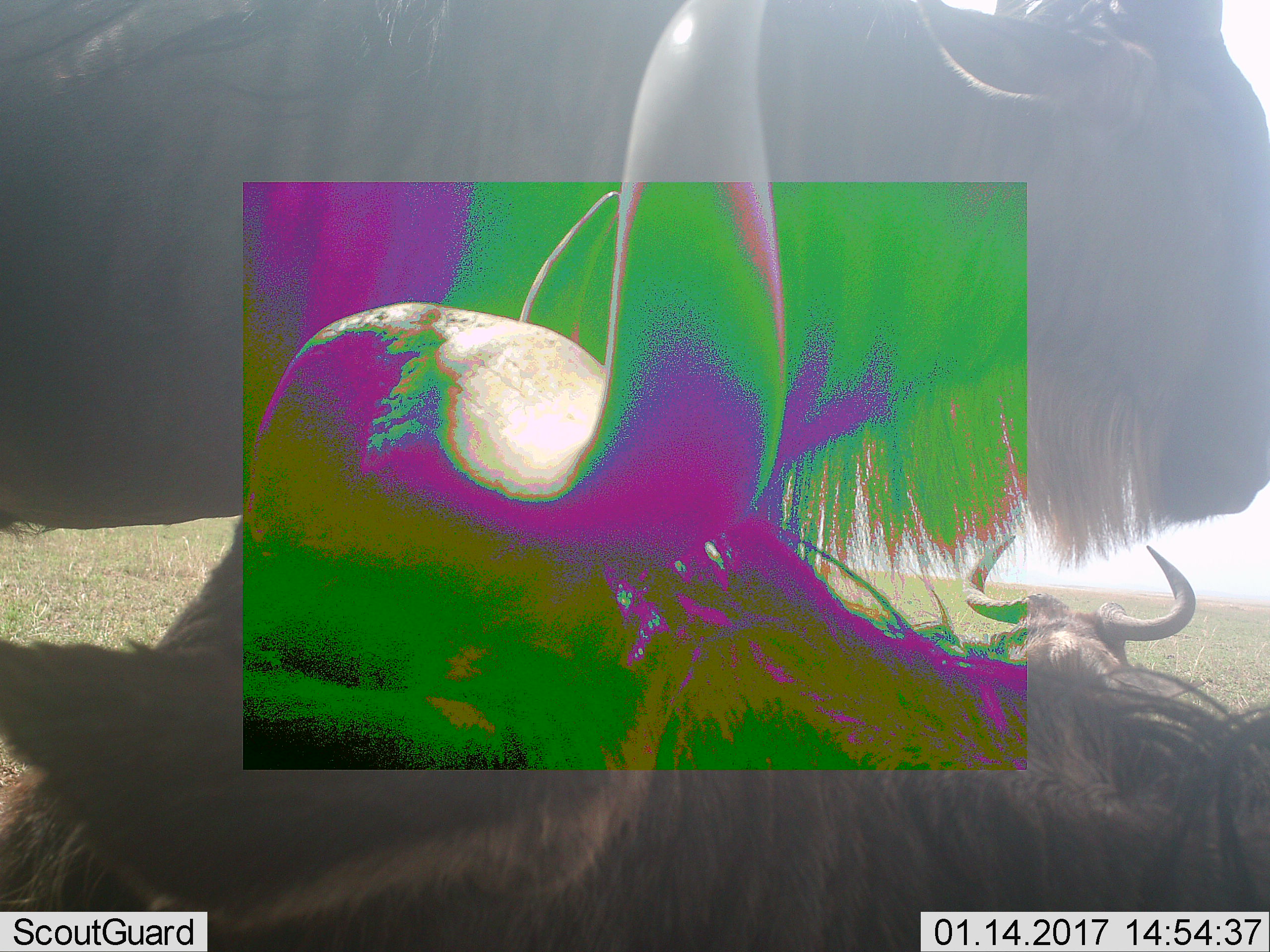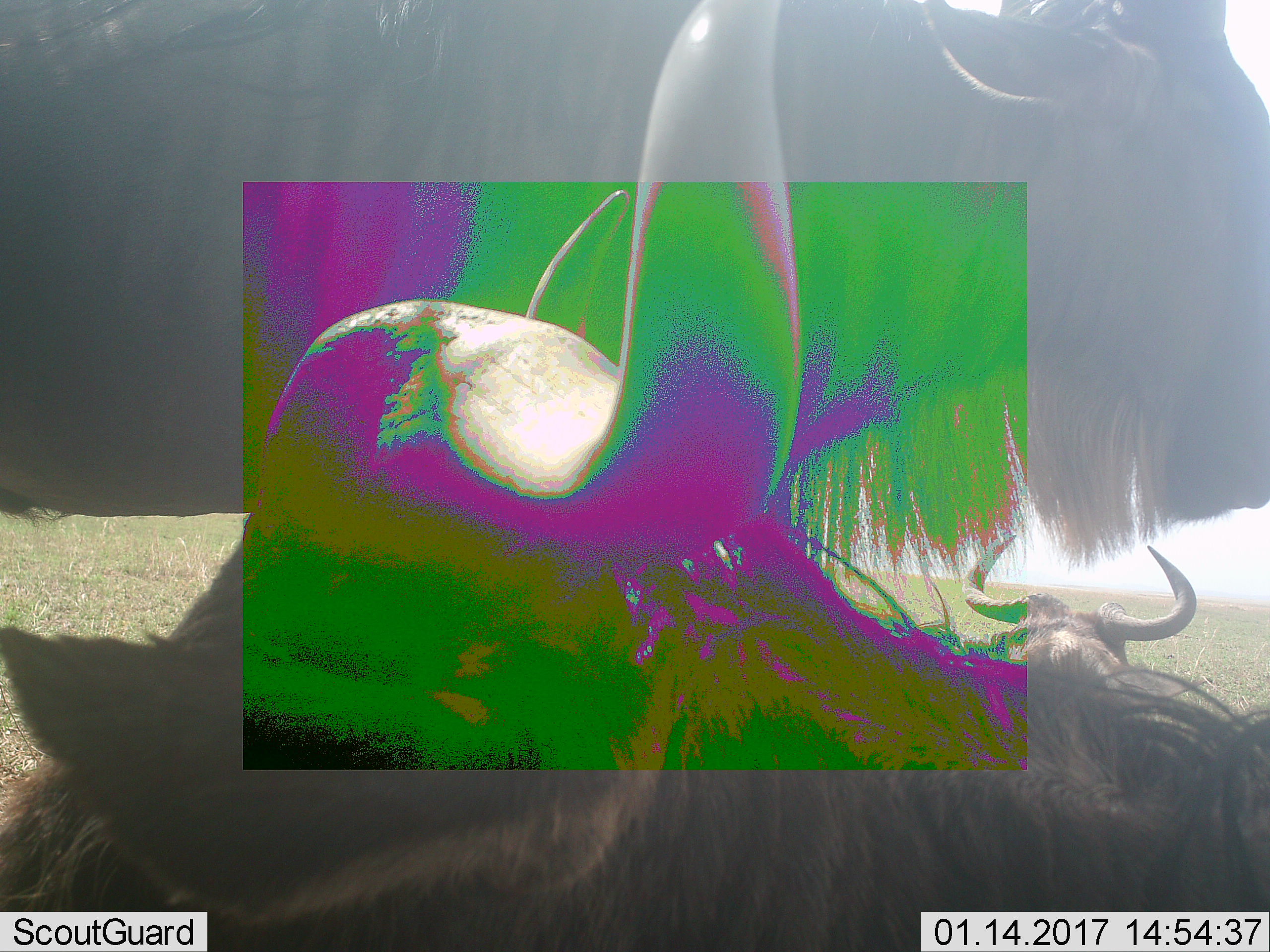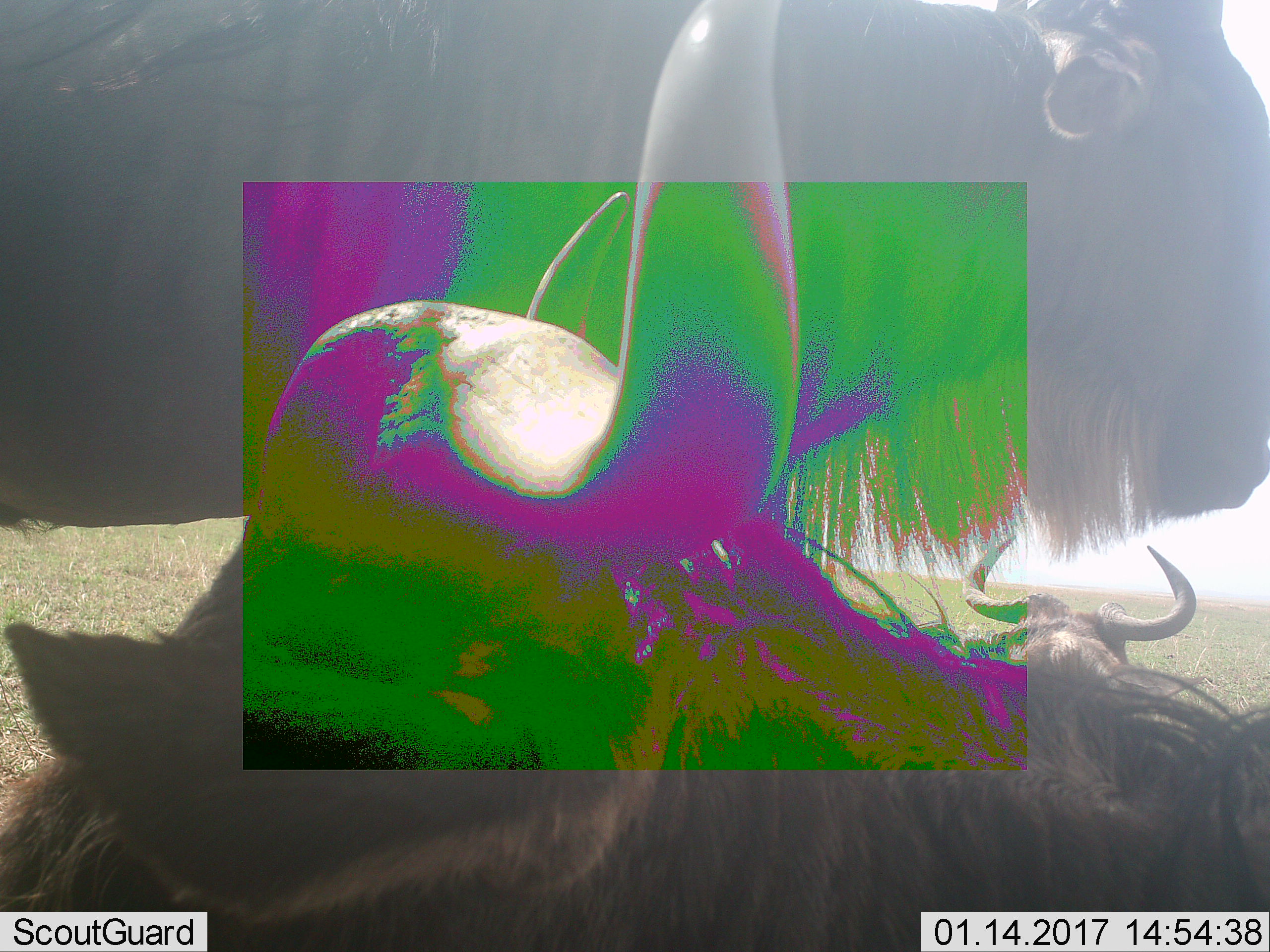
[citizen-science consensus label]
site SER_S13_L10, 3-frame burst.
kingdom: Animalia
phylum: Chordata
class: Mammalia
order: Artiodactyla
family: Bovidae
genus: Connochaetes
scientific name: Connochaetes taurinus taurinus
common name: blue wildebeest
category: wildebeestblue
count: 3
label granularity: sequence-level